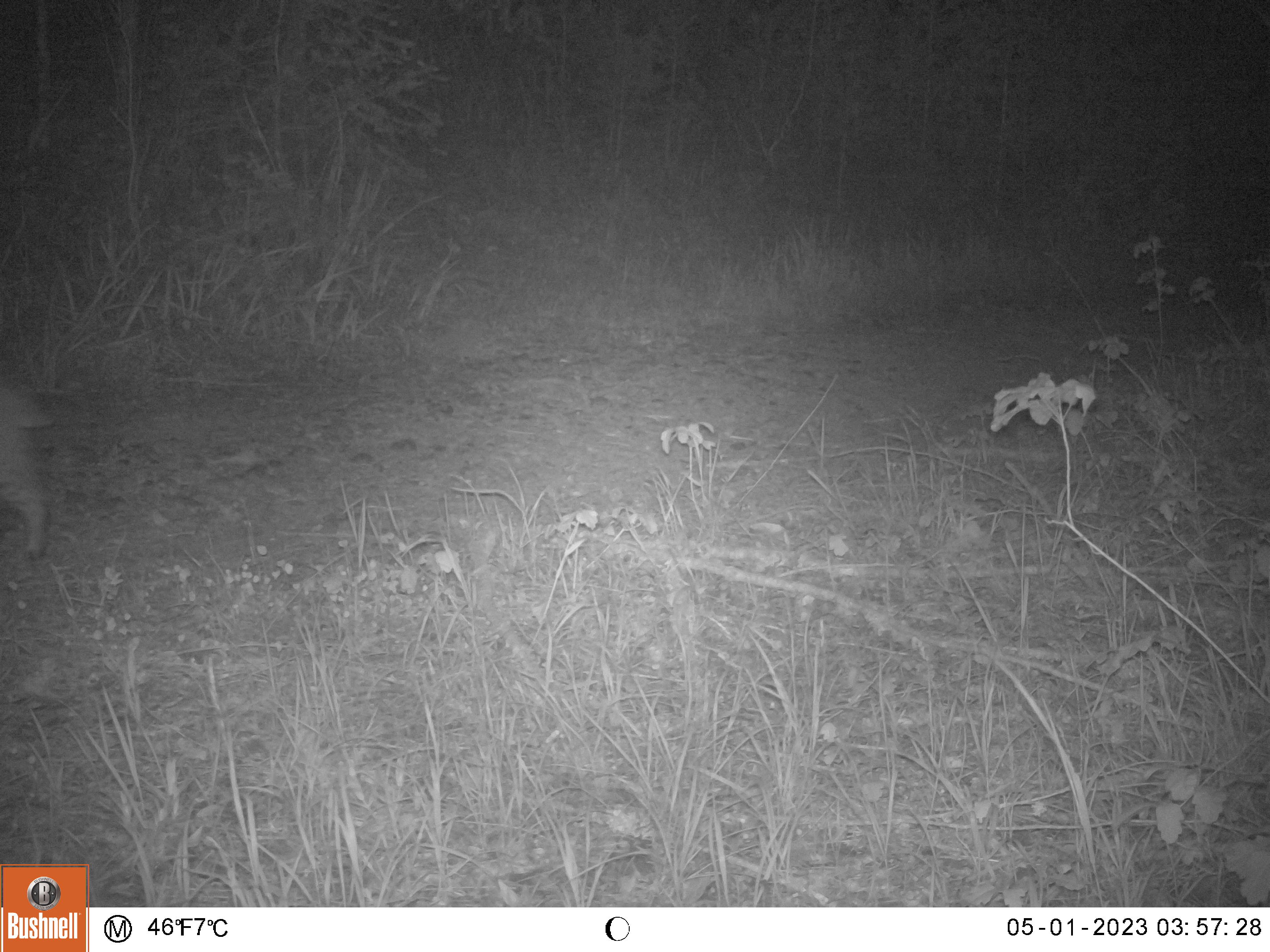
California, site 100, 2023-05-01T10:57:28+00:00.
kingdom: Animalia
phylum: Chordata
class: Mammalia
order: Carnivora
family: Felidae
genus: Lynx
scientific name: Lynx rufus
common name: bobcat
Bobcat (Lynx rufus).